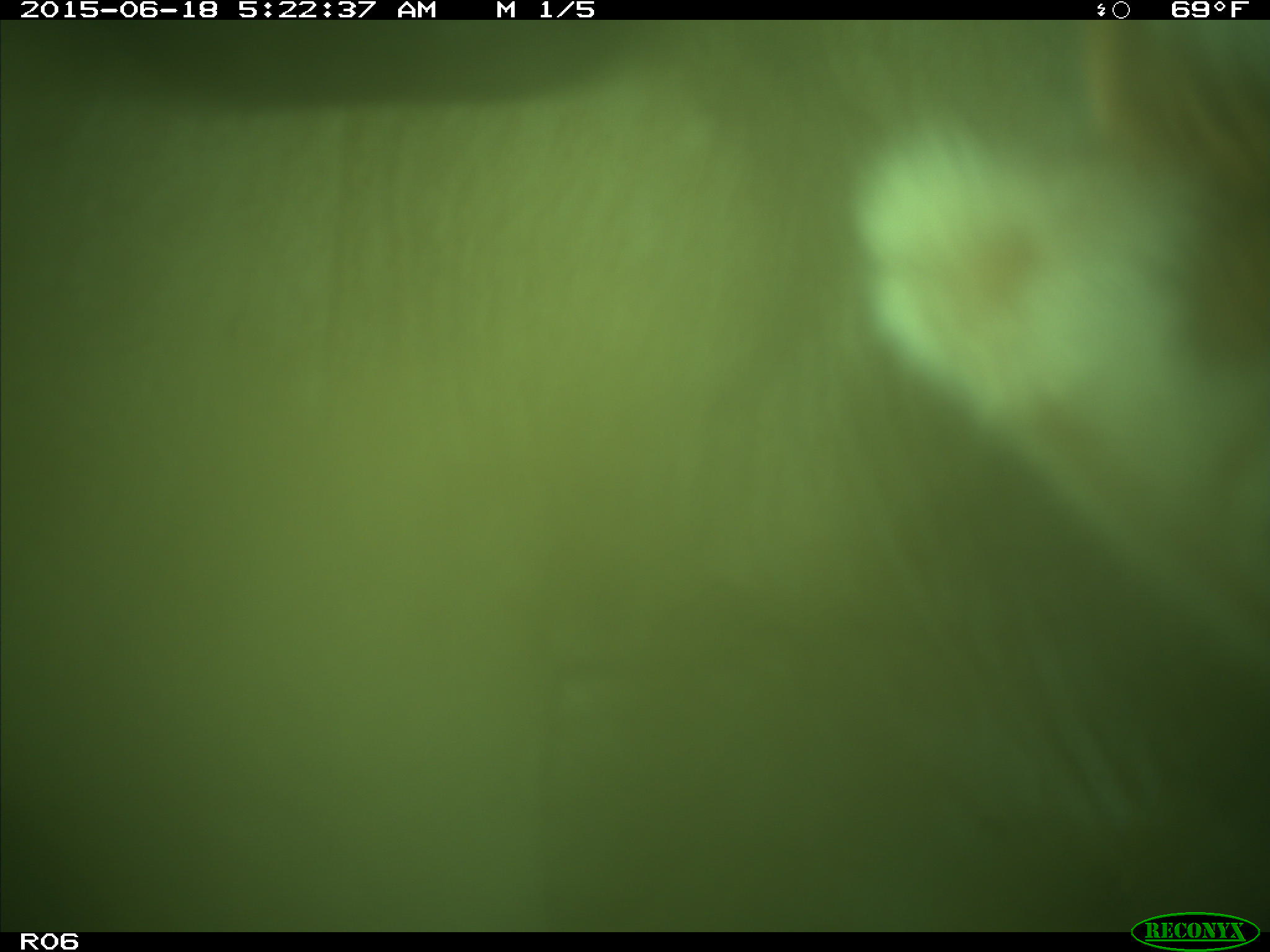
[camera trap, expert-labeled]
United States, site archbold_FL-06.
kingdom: Animalia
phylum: Chordata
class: Mammalia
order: Artiodactyla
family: Bovidae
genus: Bos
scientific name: Bos taurus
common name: domestic cow